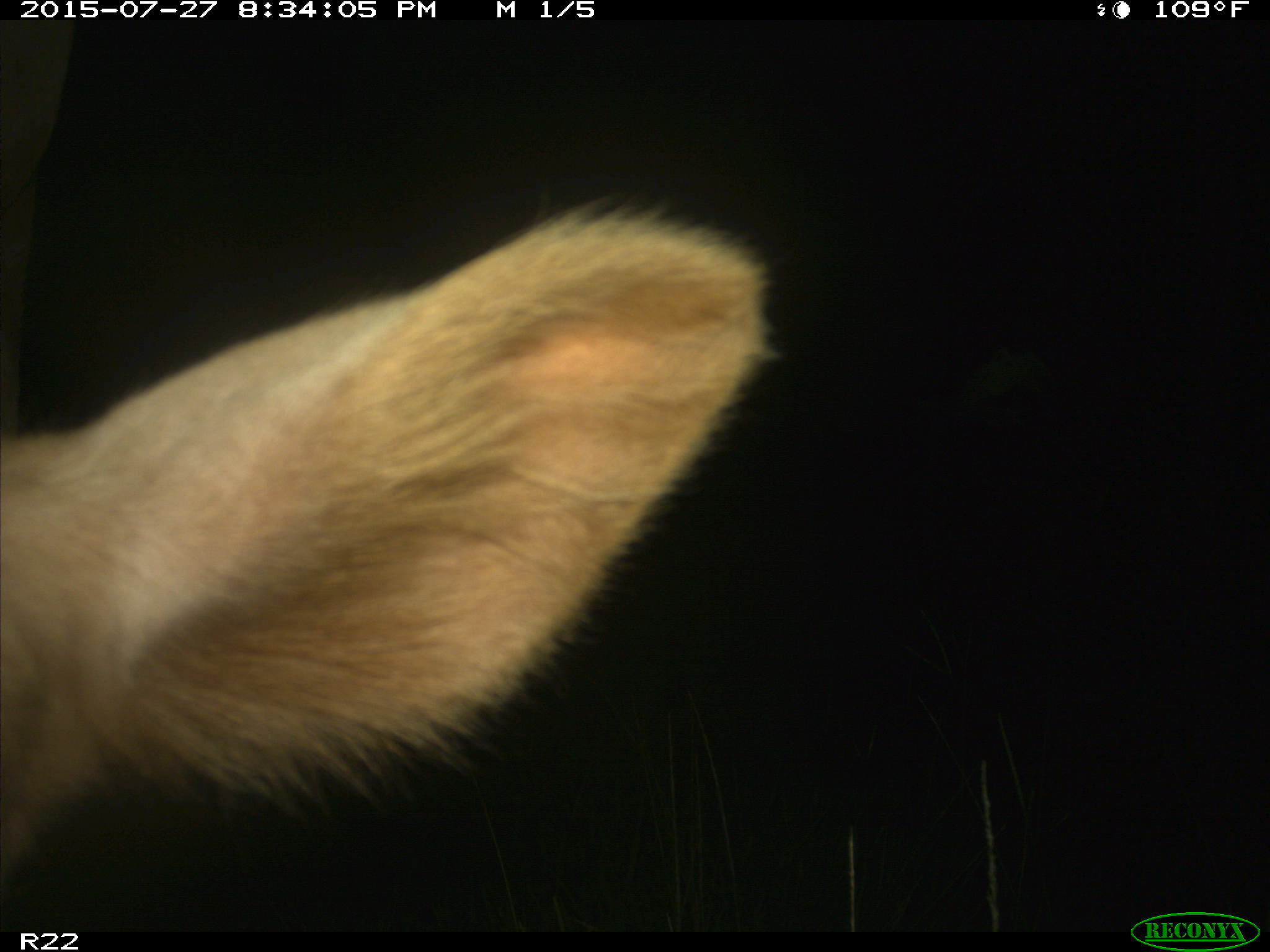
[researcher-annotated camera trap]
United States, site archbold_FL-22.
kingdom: Animalia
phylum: Chordata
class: Mammalia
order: Artiodactyla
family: Bovidae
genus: Bos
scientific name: Bos taurus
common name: domestic cow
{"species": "Bos taurus (domestic cow)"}